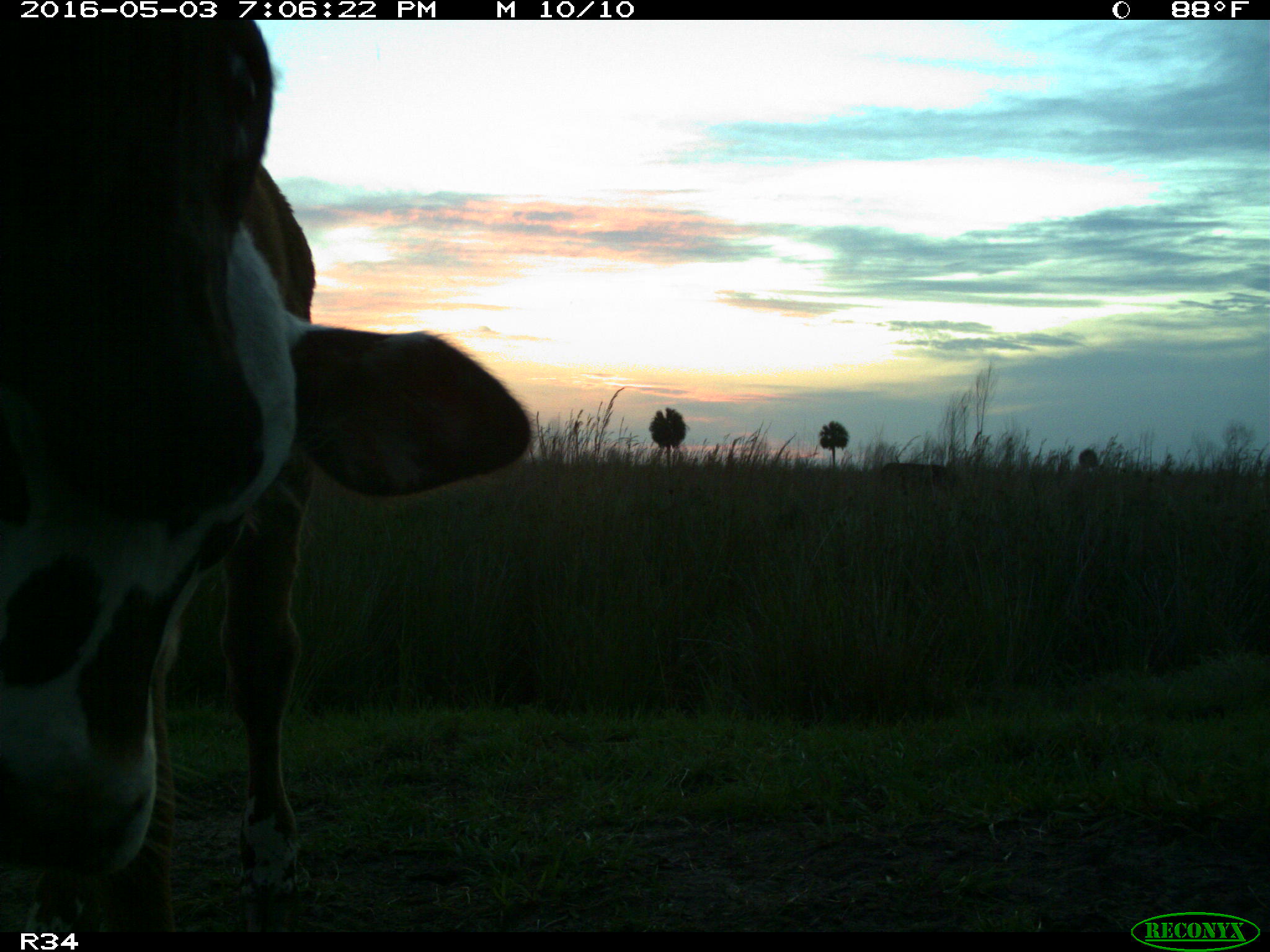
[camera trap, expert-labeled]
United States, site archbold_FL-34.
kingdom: Animalia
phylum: Chordata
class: Mammalia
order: Artiodactyla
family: Bovidae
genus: Bos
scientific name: Bos taurus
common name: domestic cow